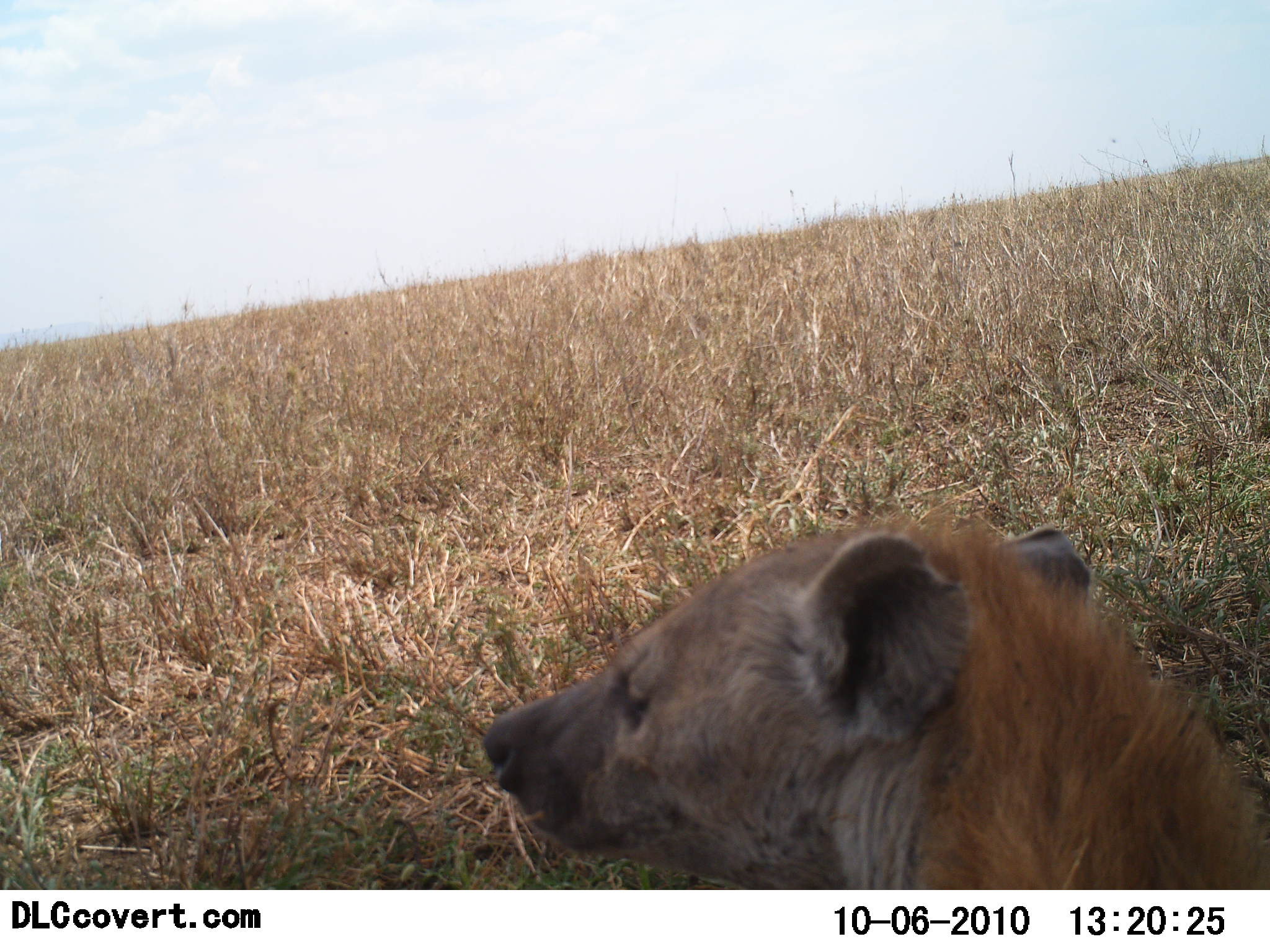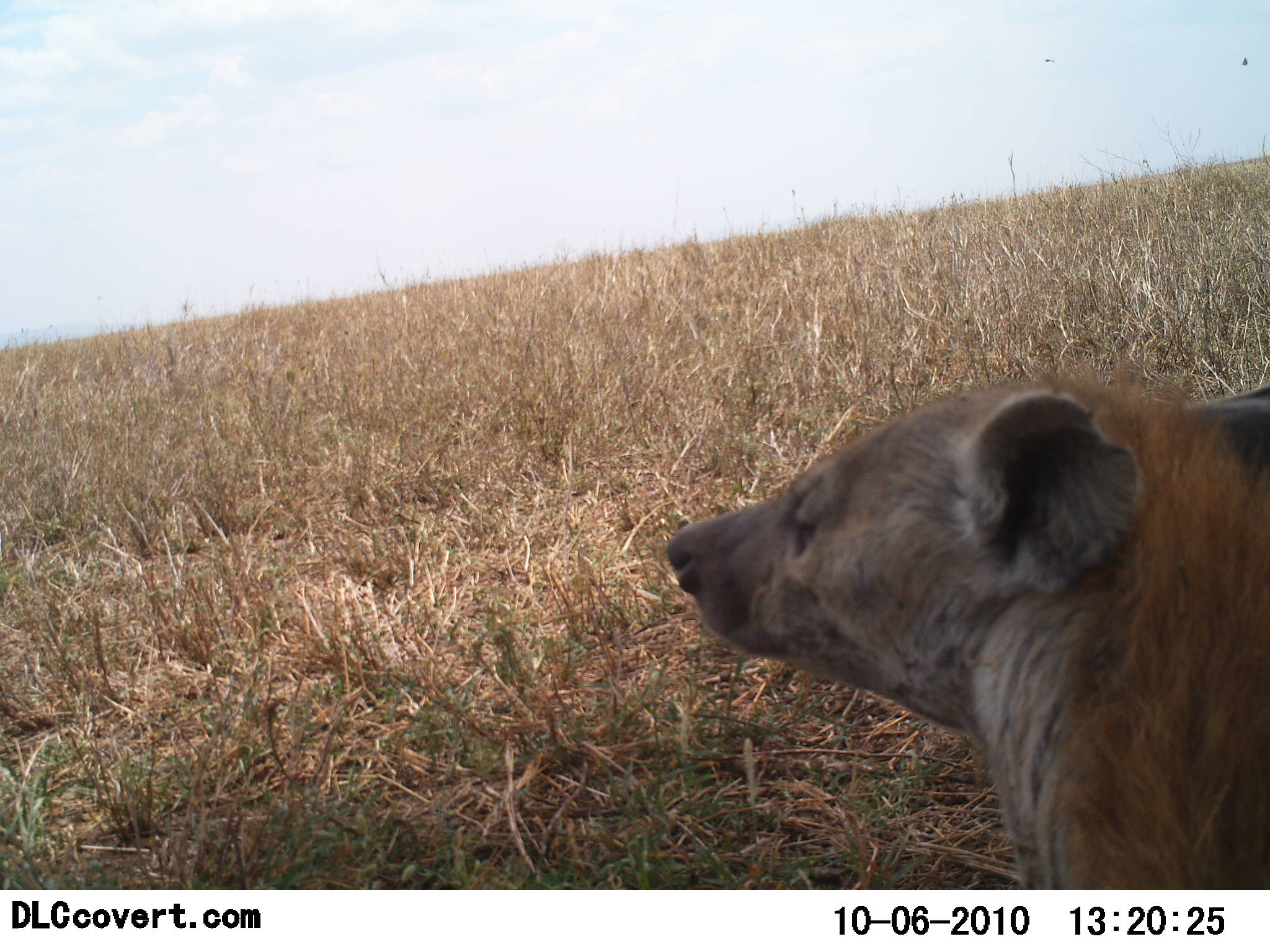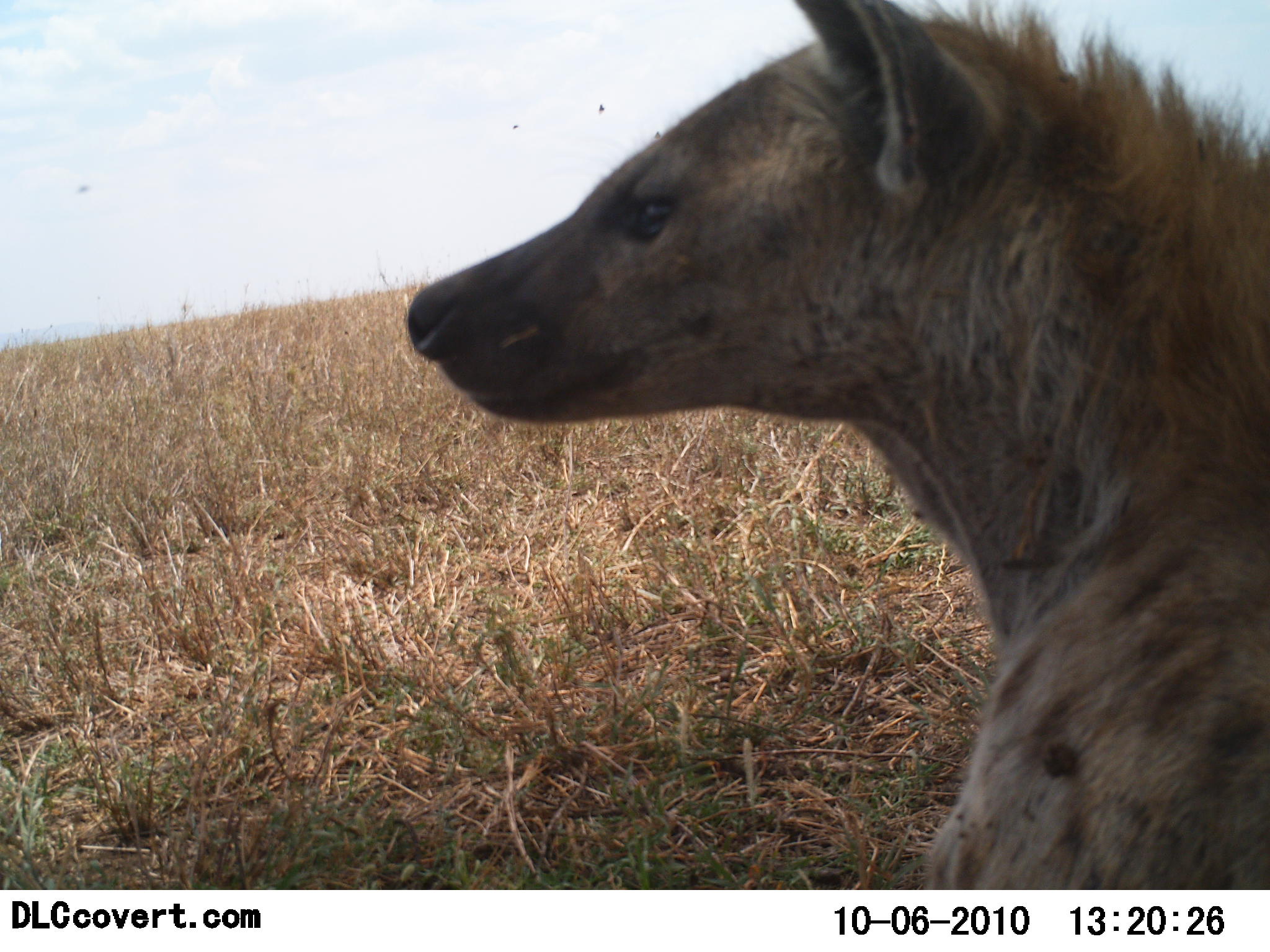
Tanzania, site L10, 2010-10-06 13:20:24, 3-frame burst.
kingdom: Animalia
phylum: Chordata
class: Mammalia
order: Carnivora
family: Hyaenidae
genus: Crocuta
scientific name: Crocuta crocuta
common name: spotted hyena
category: hyenaspotted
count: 1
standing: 27%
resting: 53%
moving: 20%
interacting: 0%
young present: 0%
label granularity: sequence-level